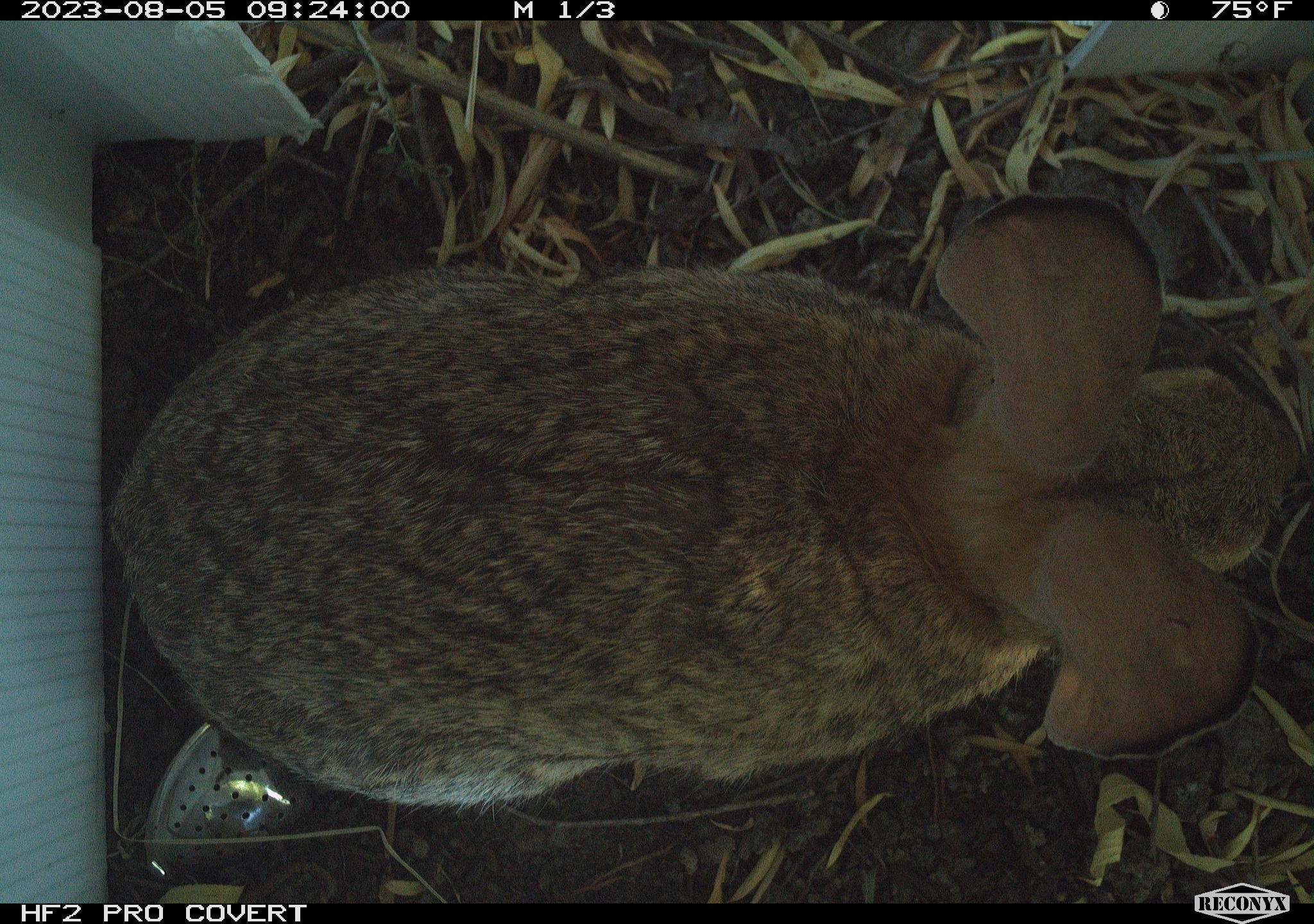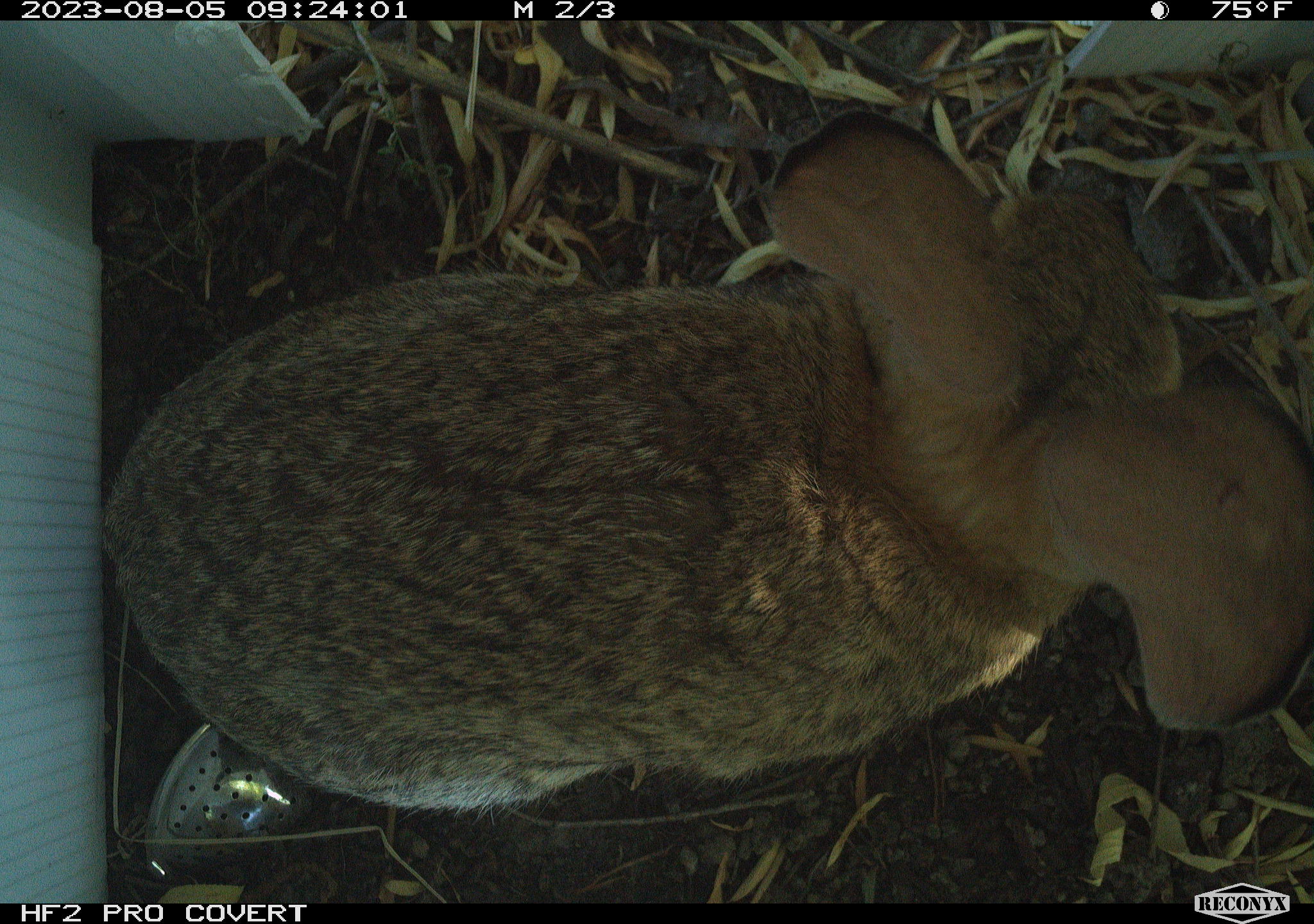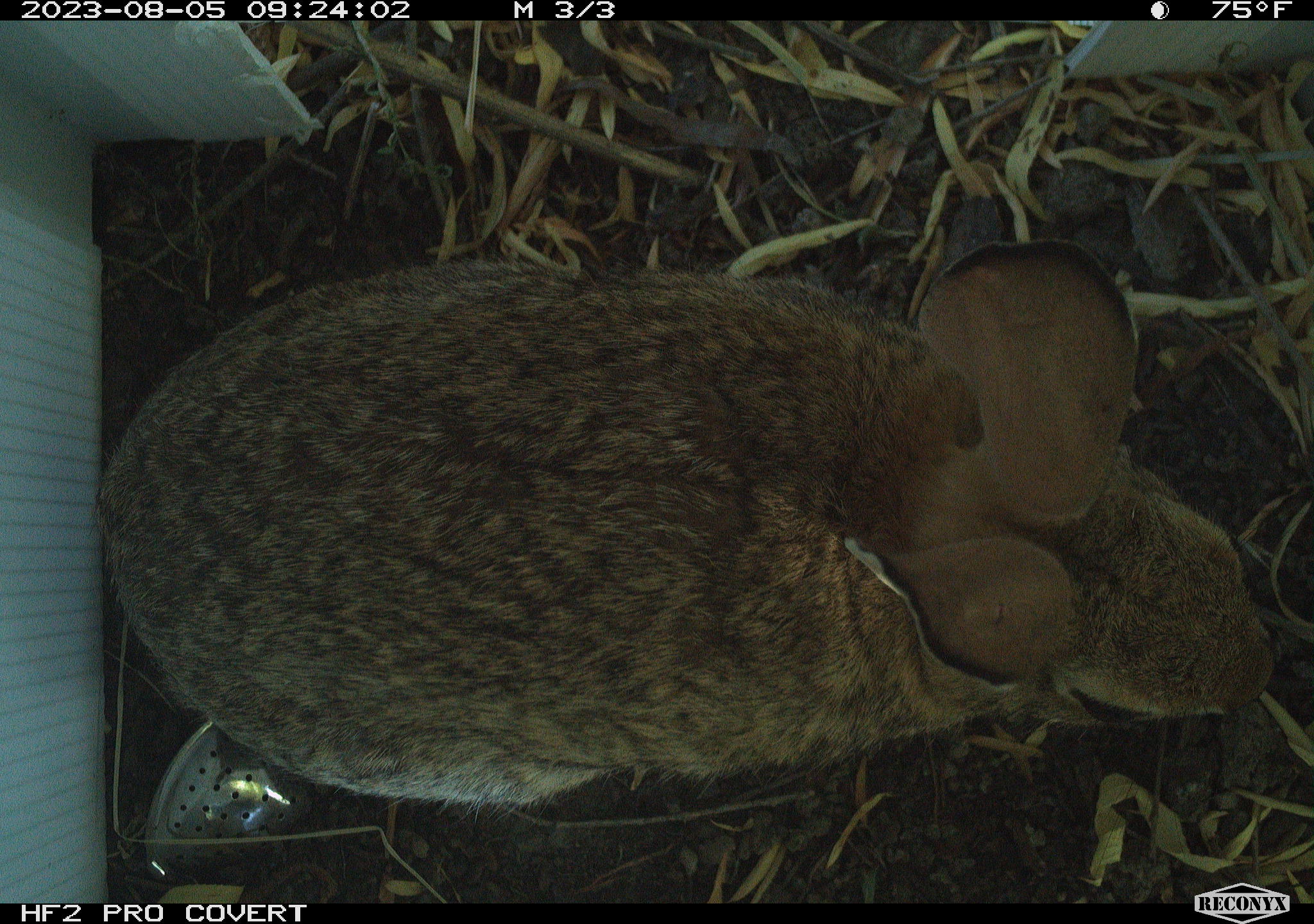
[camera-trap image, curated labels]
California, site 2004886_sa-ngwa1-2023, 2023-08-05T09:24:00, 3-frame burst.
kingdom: Animalia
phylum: Chordata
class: Mammalia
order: Lagomorpha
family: Leporidae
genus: Sylvilagus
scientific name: Sylvilagus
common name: cottontail rabbits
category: sylvilagus species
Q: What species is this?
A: Sylvilagus species (cottontail rabbits) (Sylvilagus).